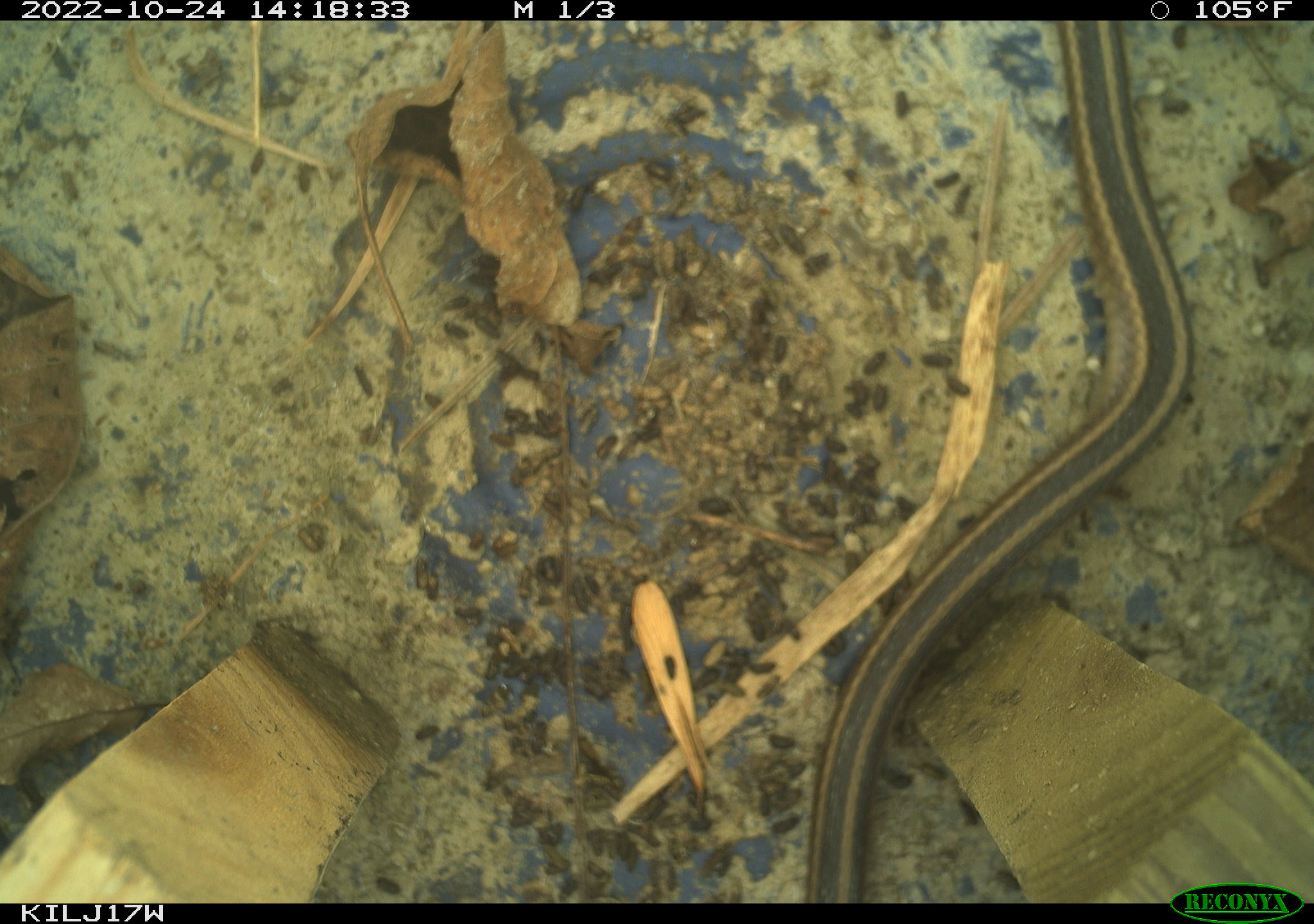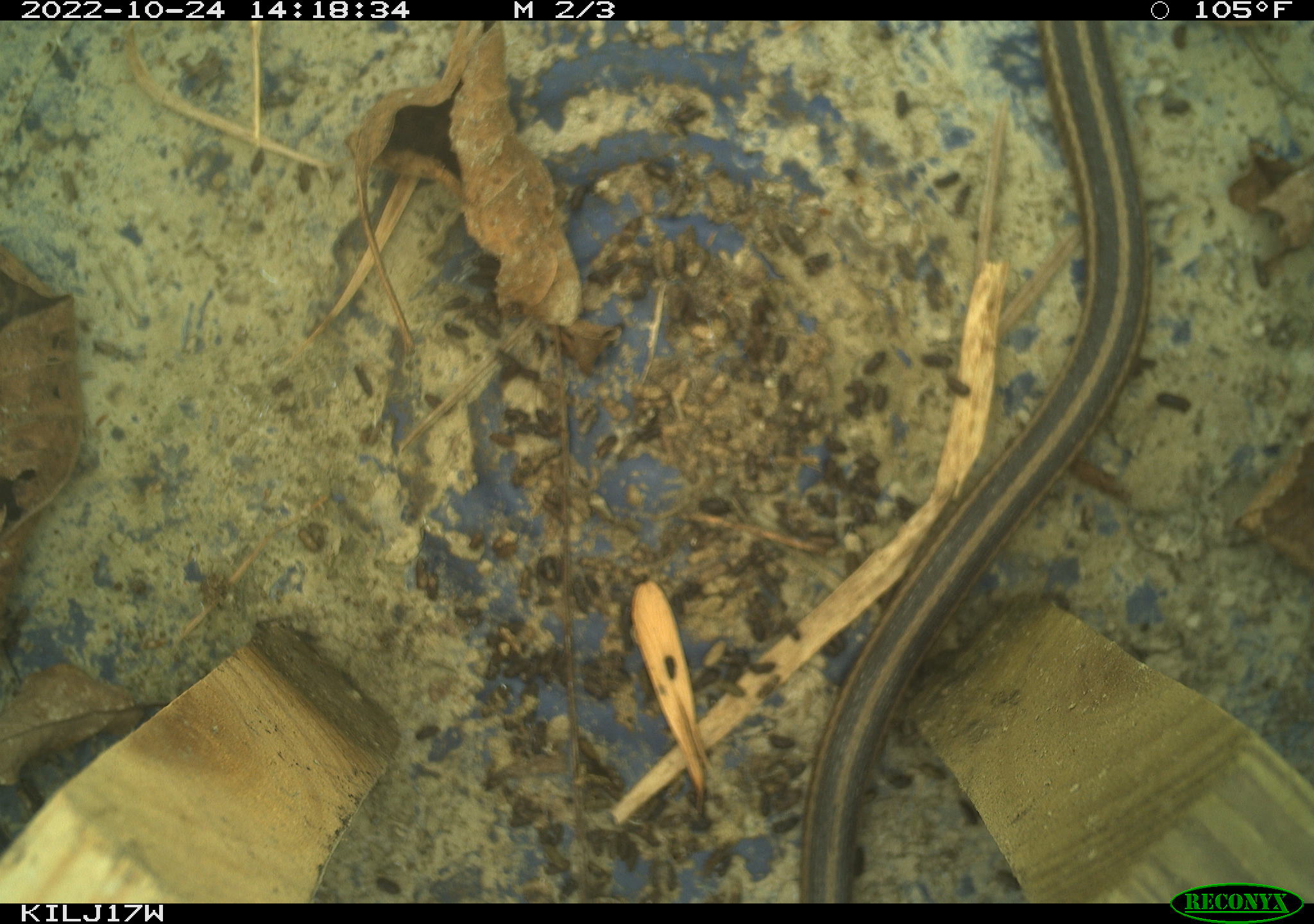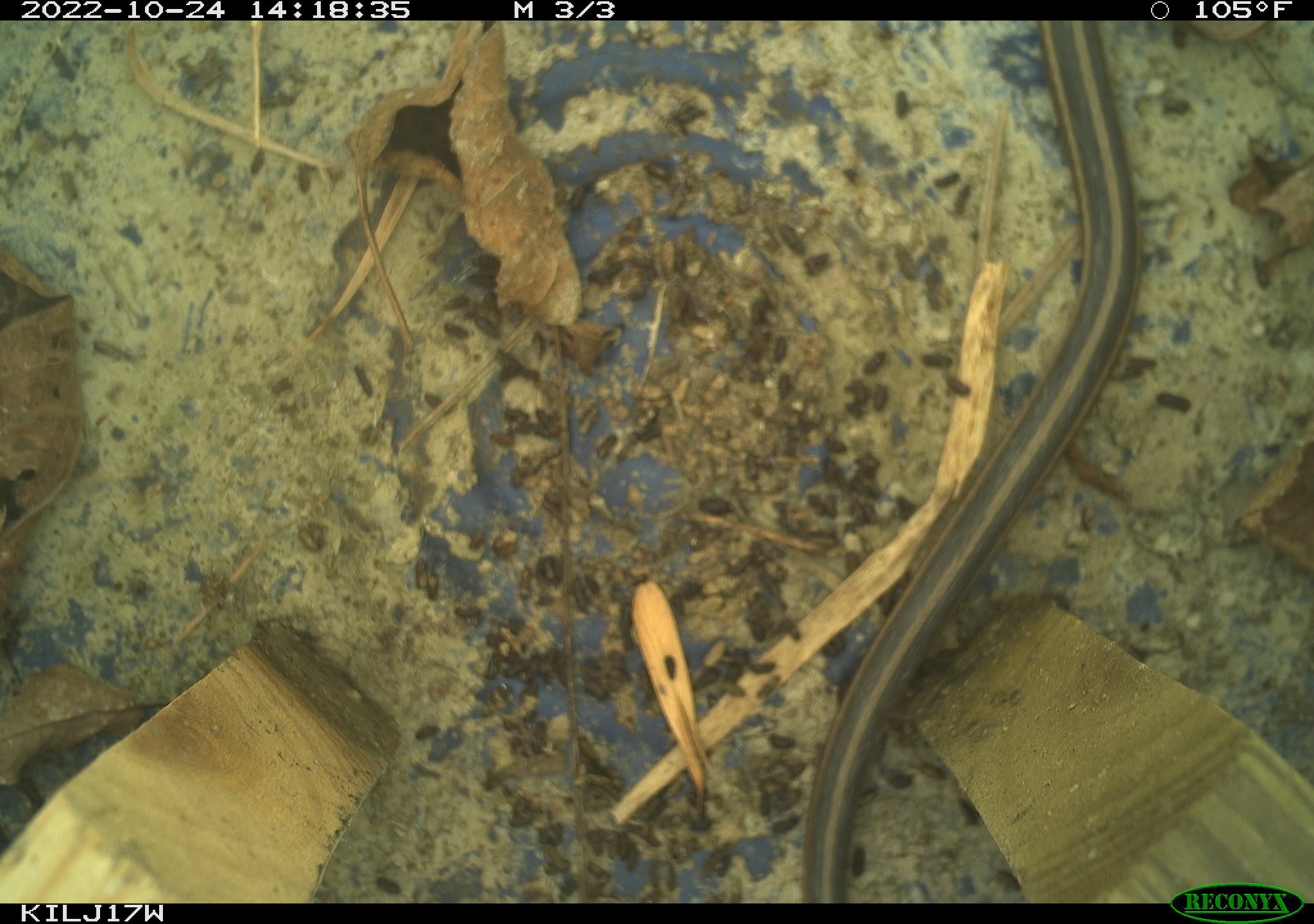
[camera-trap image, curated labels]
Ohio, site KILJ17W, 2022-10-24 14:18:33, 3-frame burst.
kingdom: Animalia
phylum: Chordata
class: Reptilia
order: Squamata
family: Colubridae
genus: Thamnophis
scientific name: Thamnophis sirtalis sirtalis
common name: eastern gartersnake